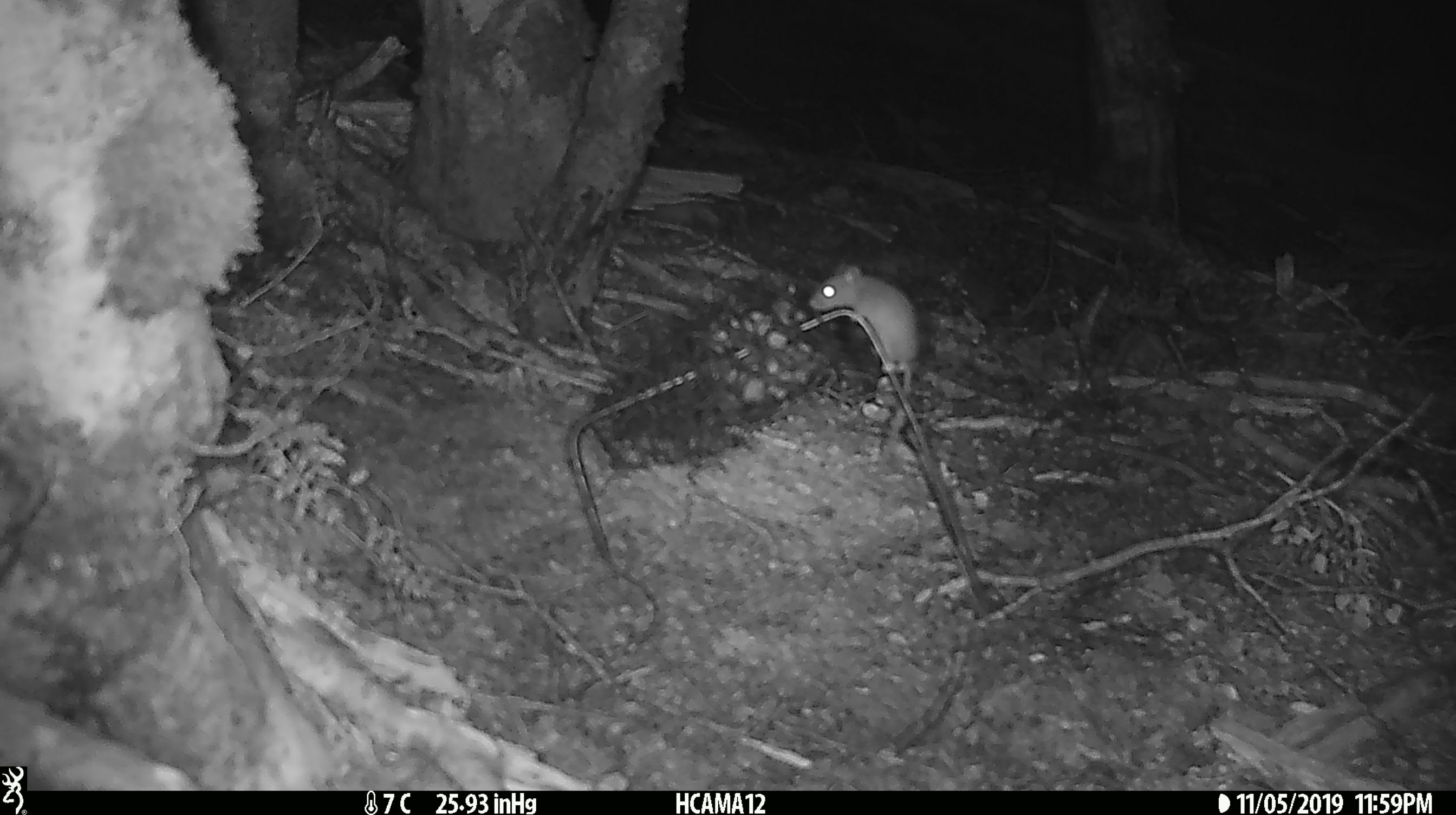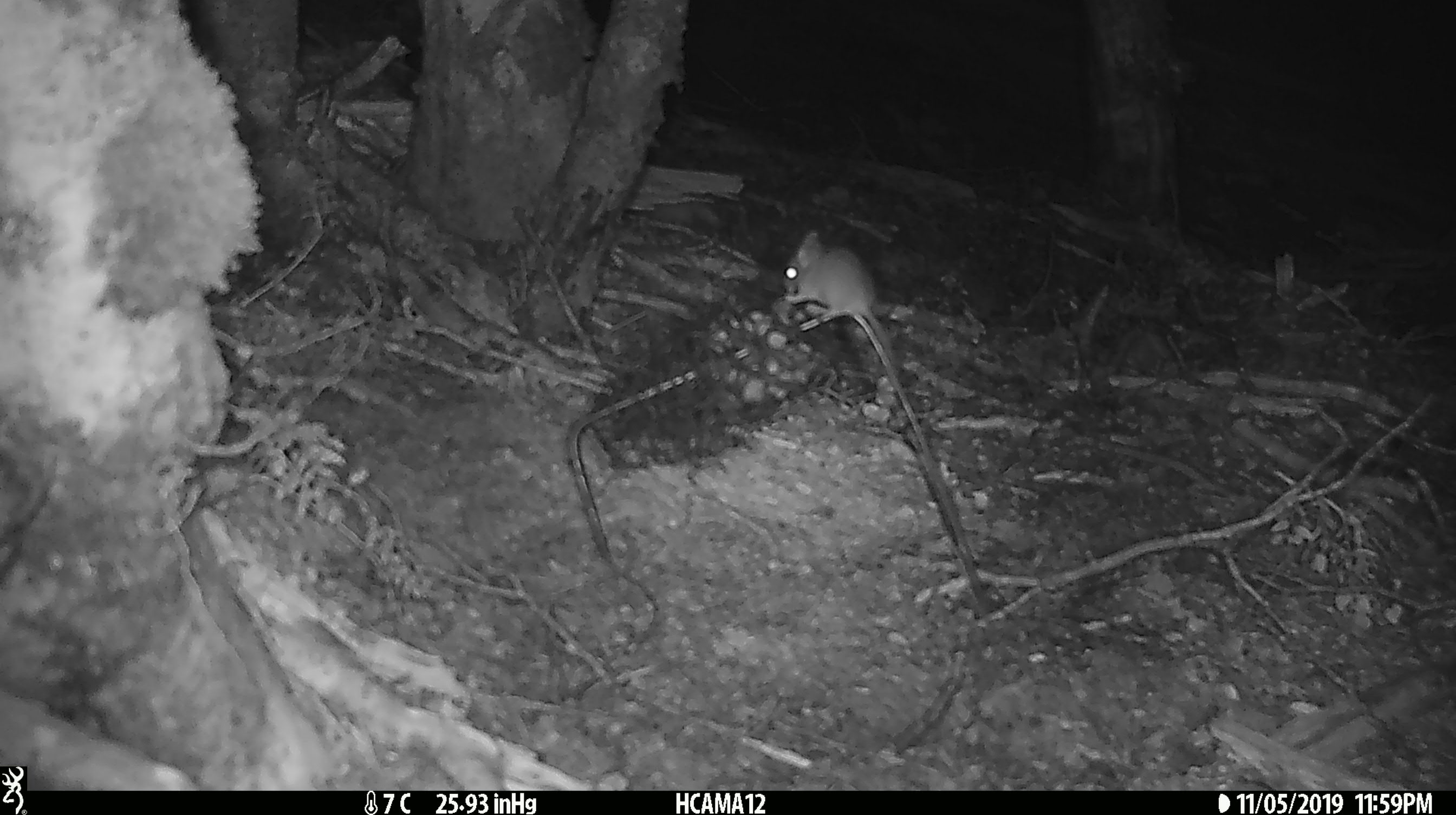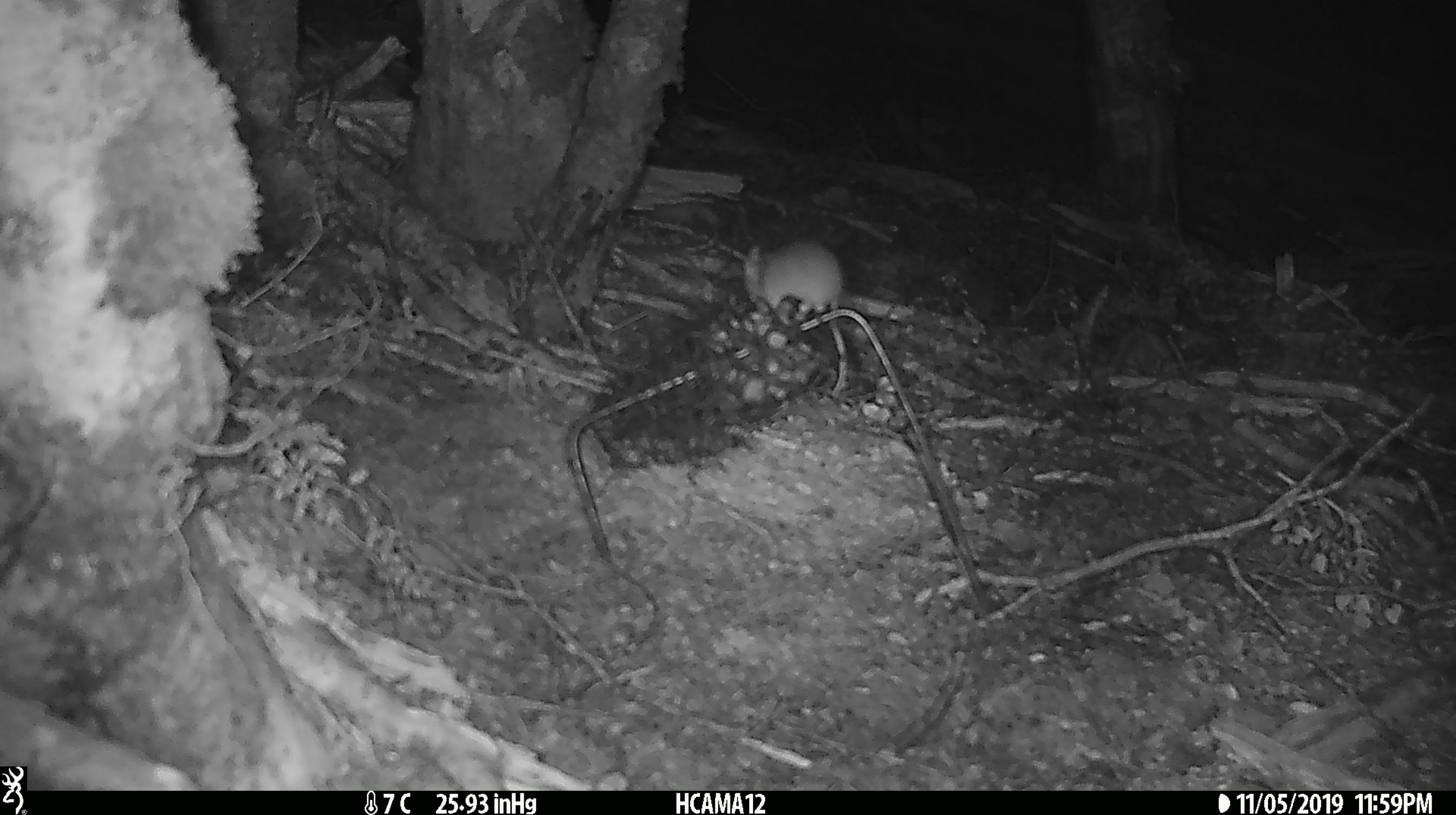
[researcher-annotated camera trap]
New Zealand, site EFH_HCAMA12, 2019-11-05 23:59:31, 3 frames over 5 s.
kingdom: Animalia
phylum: Chordata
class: Mammalia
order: Rodentia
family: Muridae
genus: Mus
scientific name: Mus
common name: mouse